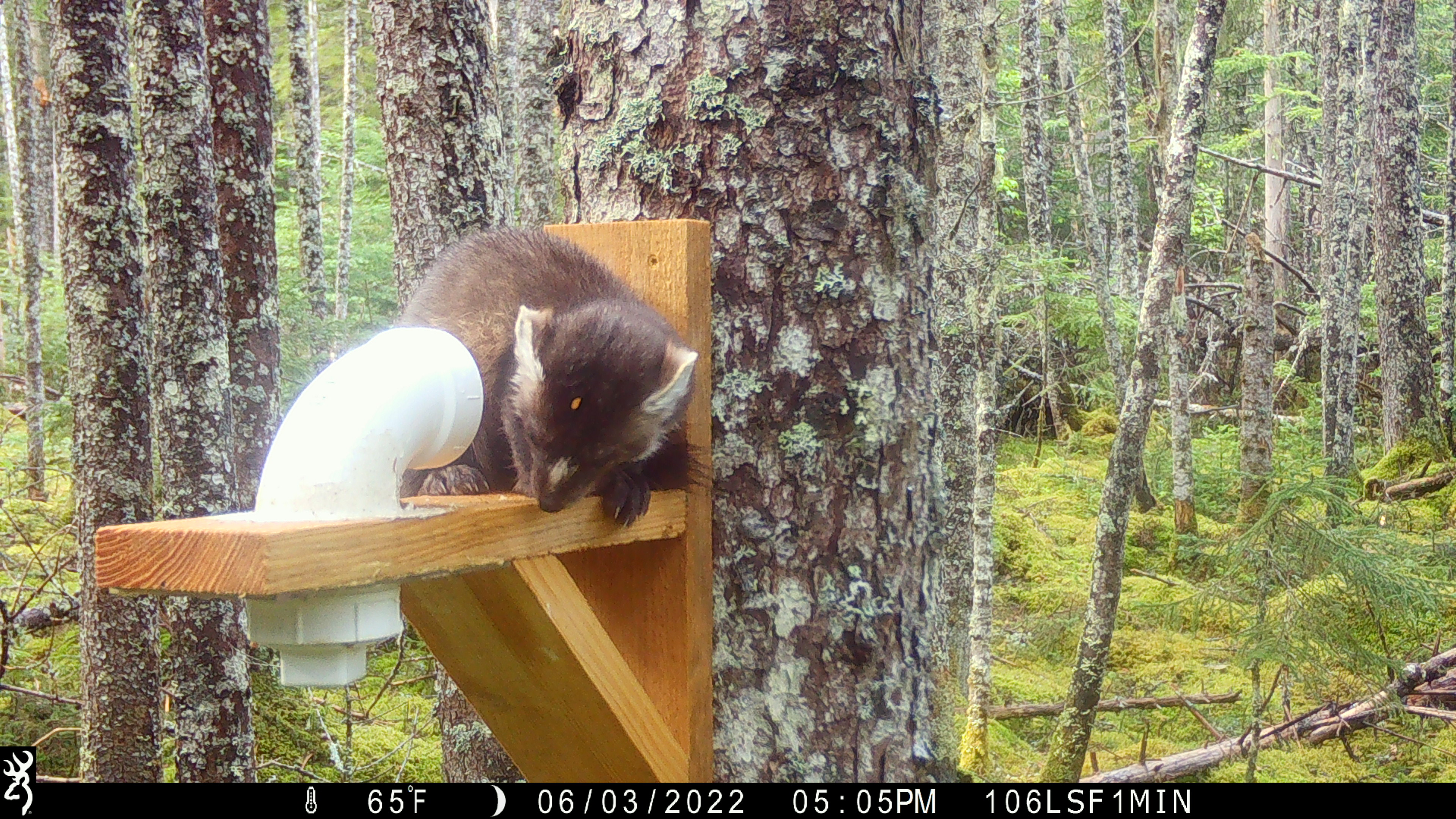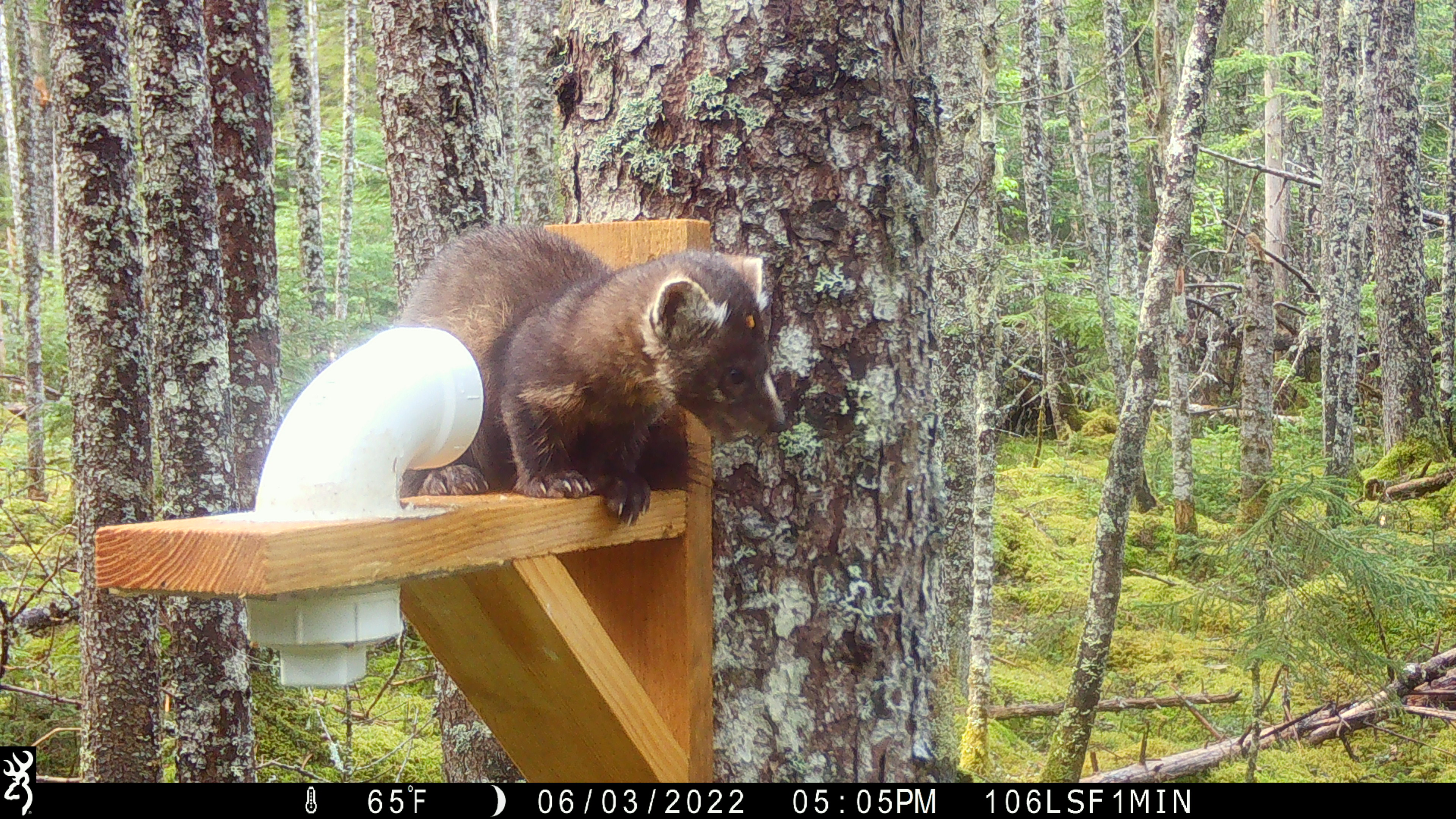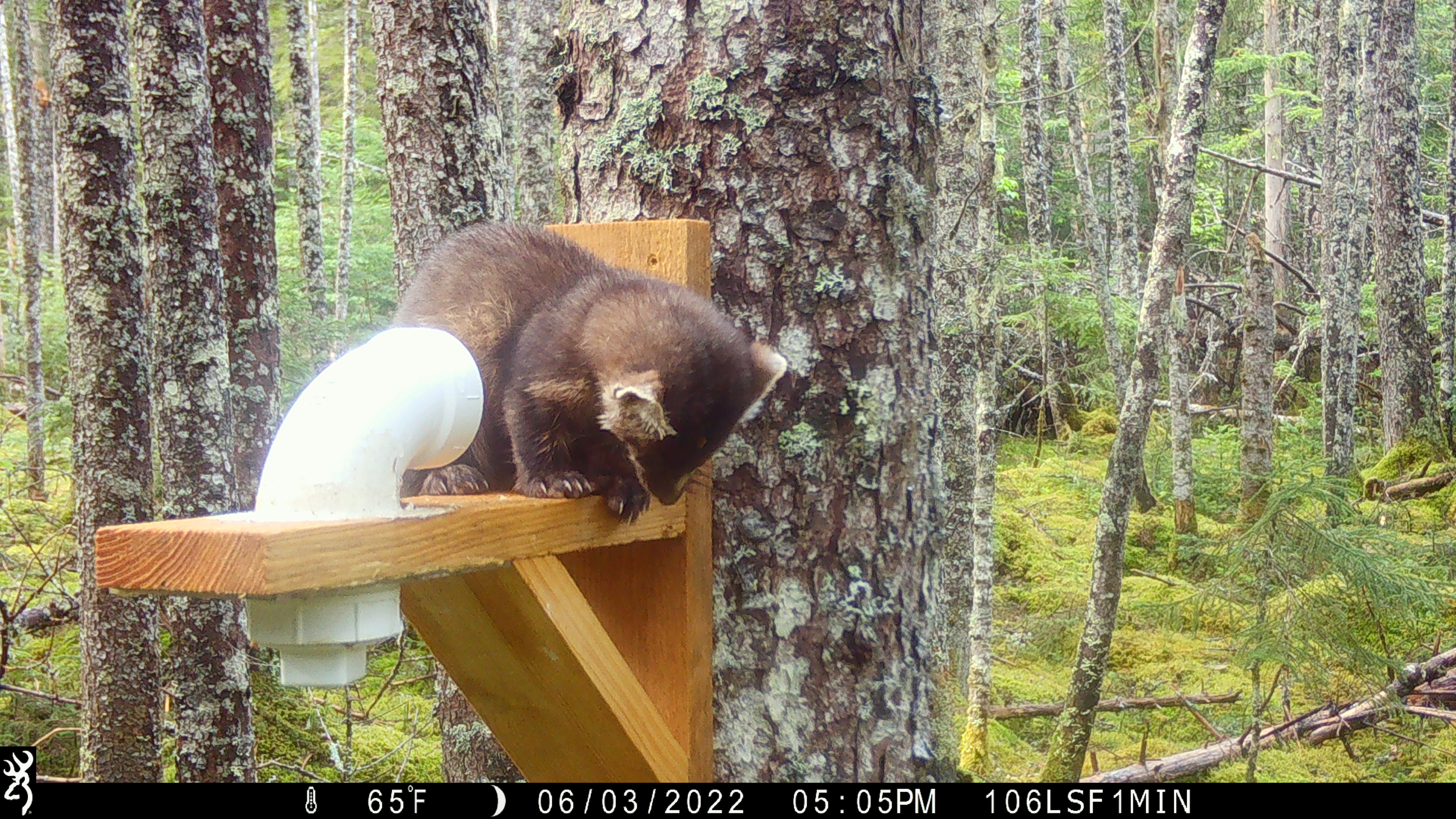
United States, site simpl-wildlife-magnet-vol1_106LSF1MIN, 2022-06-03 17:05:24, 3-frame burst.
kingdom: Animalia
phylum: Chordata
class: Mammalia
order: Carnivora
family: Mustelidae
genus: Martes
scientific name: Martes americana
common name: american marten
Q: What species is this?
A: American marten (Martes americana).